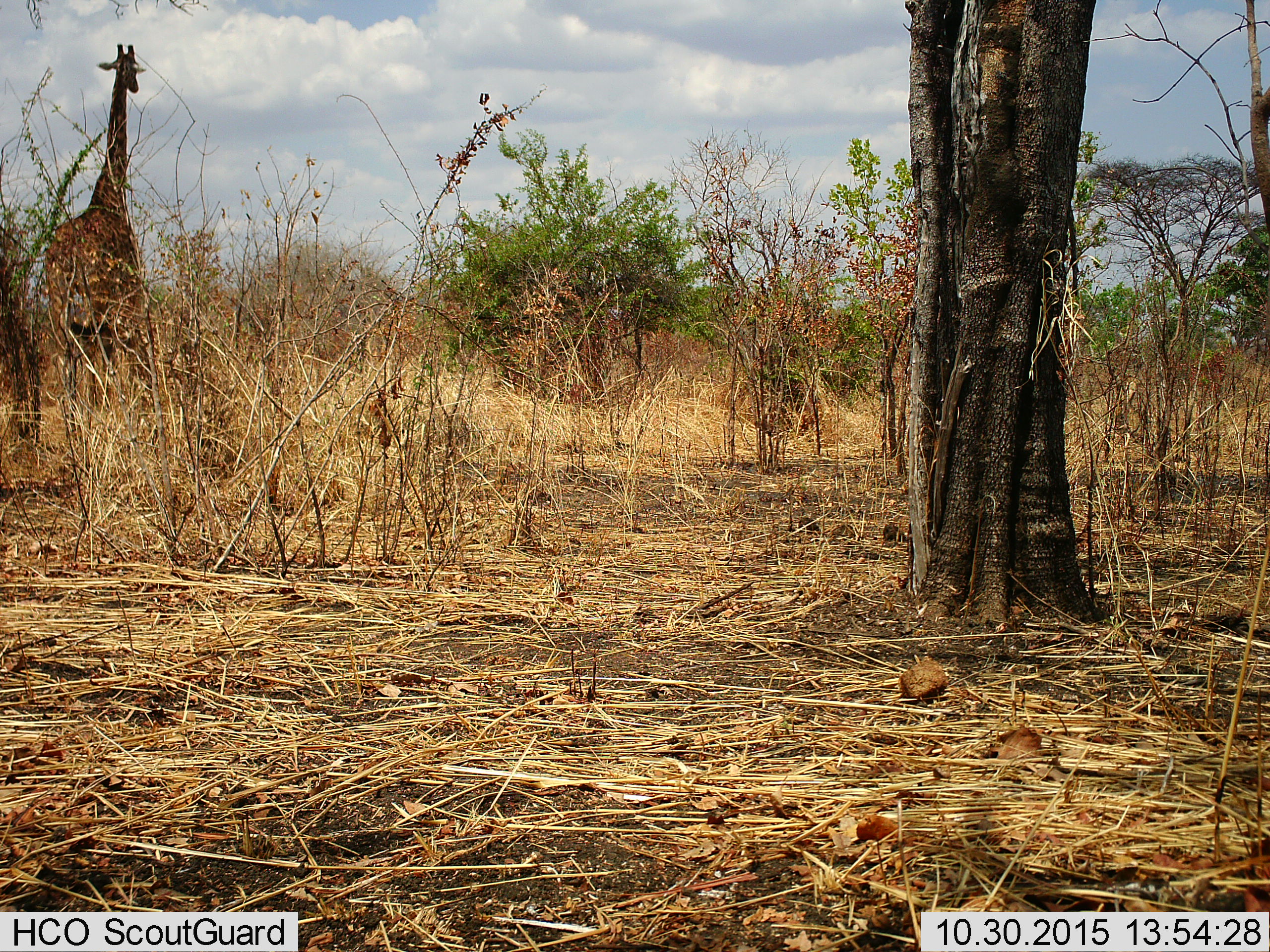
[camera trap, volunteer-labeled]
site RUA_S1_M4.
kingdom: Animalia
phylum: Chordata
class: Mammalia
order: Artiodactyla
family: Giraffidae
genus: Giraffa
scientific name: Giraffa camelopardalis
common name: giraffe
Giraffe (Giraffa camelopardalis), count 1. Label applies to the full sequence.